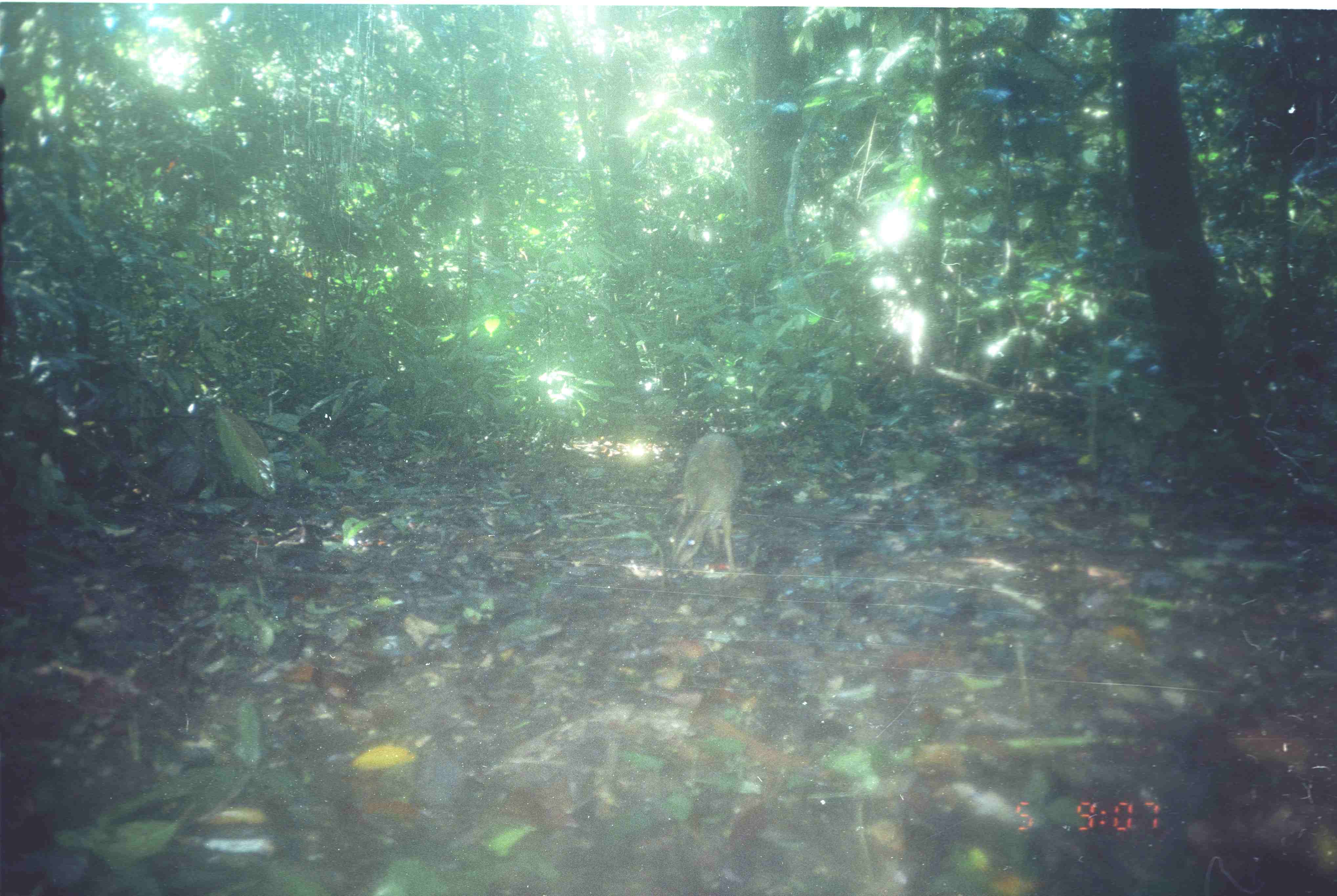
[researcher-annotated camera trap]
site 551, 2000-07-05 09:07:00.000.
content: unidentified animal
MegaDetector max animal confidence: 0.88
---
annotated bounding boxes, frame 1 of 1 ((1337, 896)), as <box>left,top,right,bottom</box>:
unknown: <box>667,432,744,576</box>